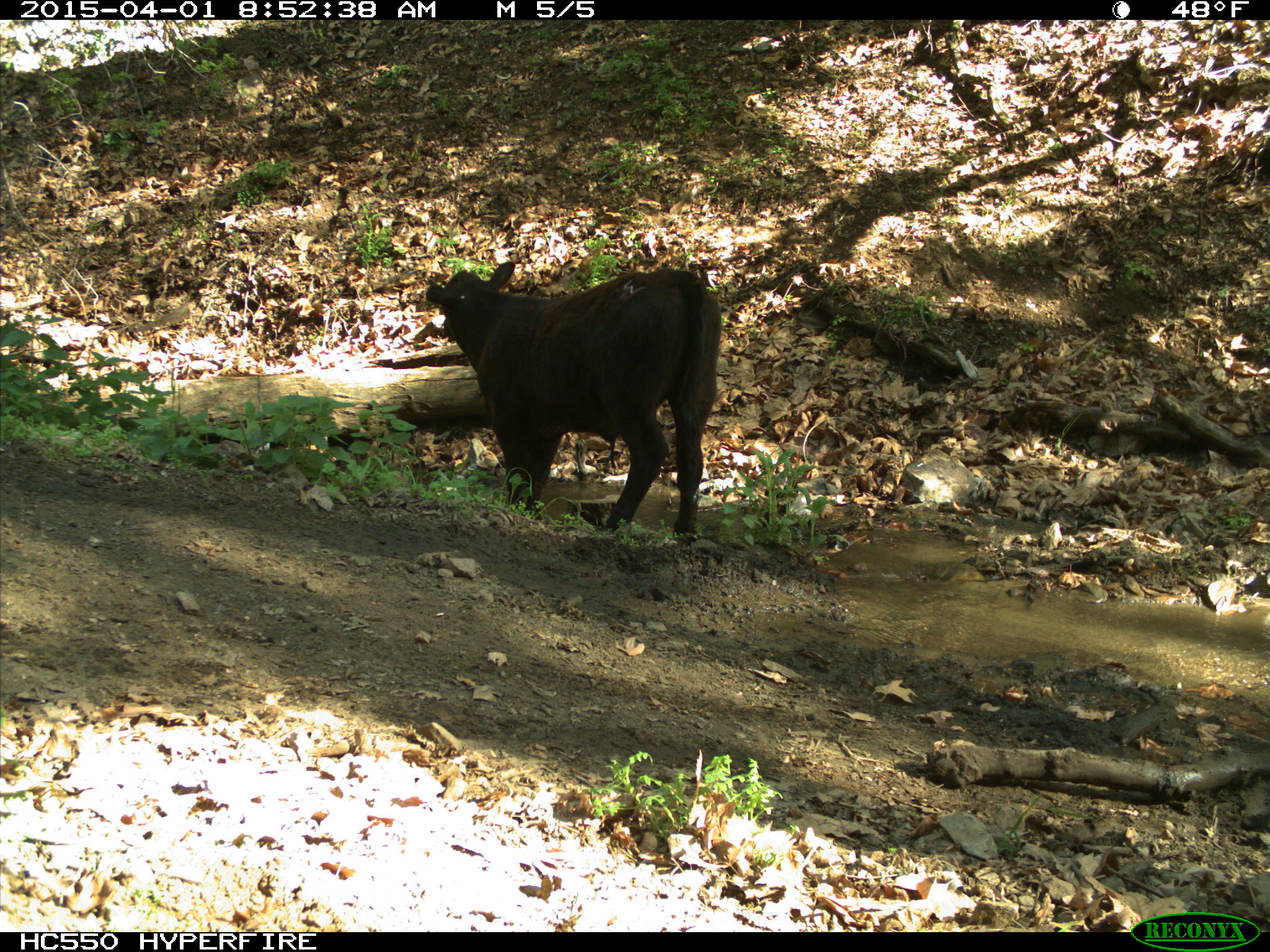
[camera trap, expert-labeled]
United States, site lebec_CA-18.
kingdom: Animalia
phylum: Chordata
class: Mammalia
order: Artiodactyla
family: Bovidae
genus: Bos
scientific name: Bos taurus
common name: domestic cow